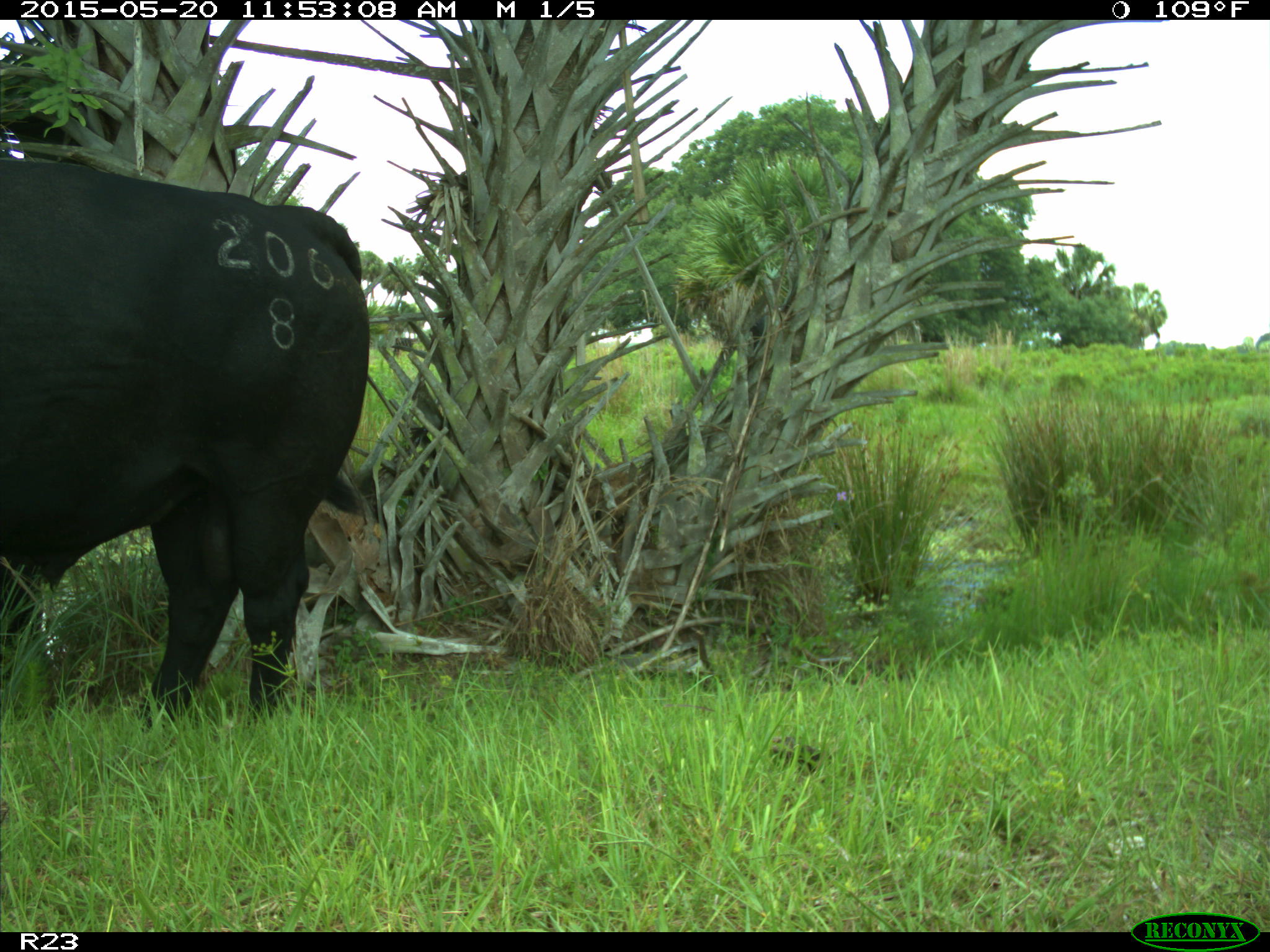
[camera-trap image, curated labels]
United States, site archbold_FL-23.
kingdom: Animalia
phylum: Chordata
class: Mammalia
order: Artiodactyla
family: Suidae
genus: Sus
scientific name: Sus scrofa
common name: wild boar